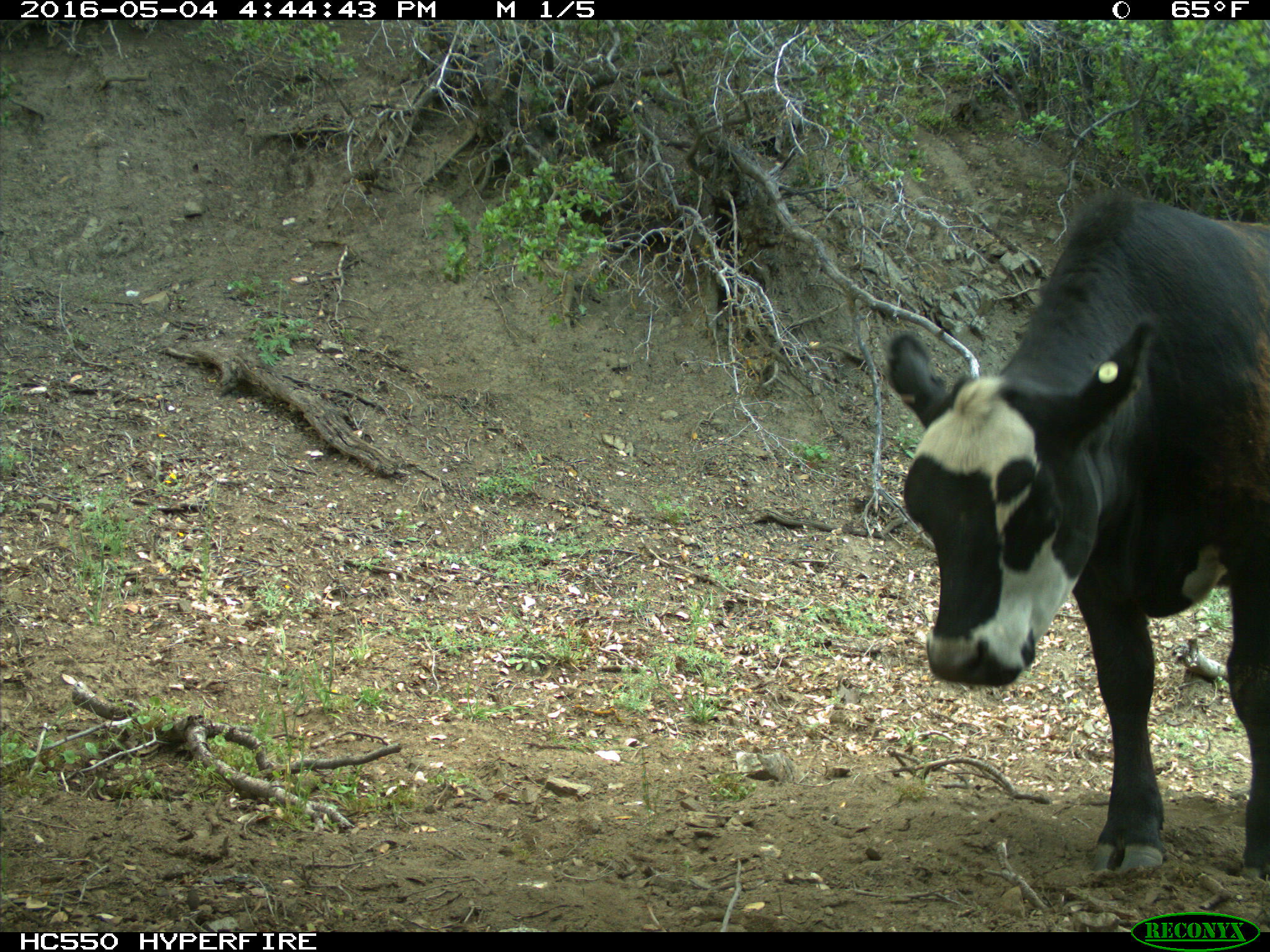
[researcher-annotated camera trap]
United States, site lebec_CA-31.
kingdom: Animalia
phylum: Chordata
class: Mammalia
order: Artiodactyla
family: Bovidae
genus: Bos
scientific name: Bos taurus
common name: domestic cow